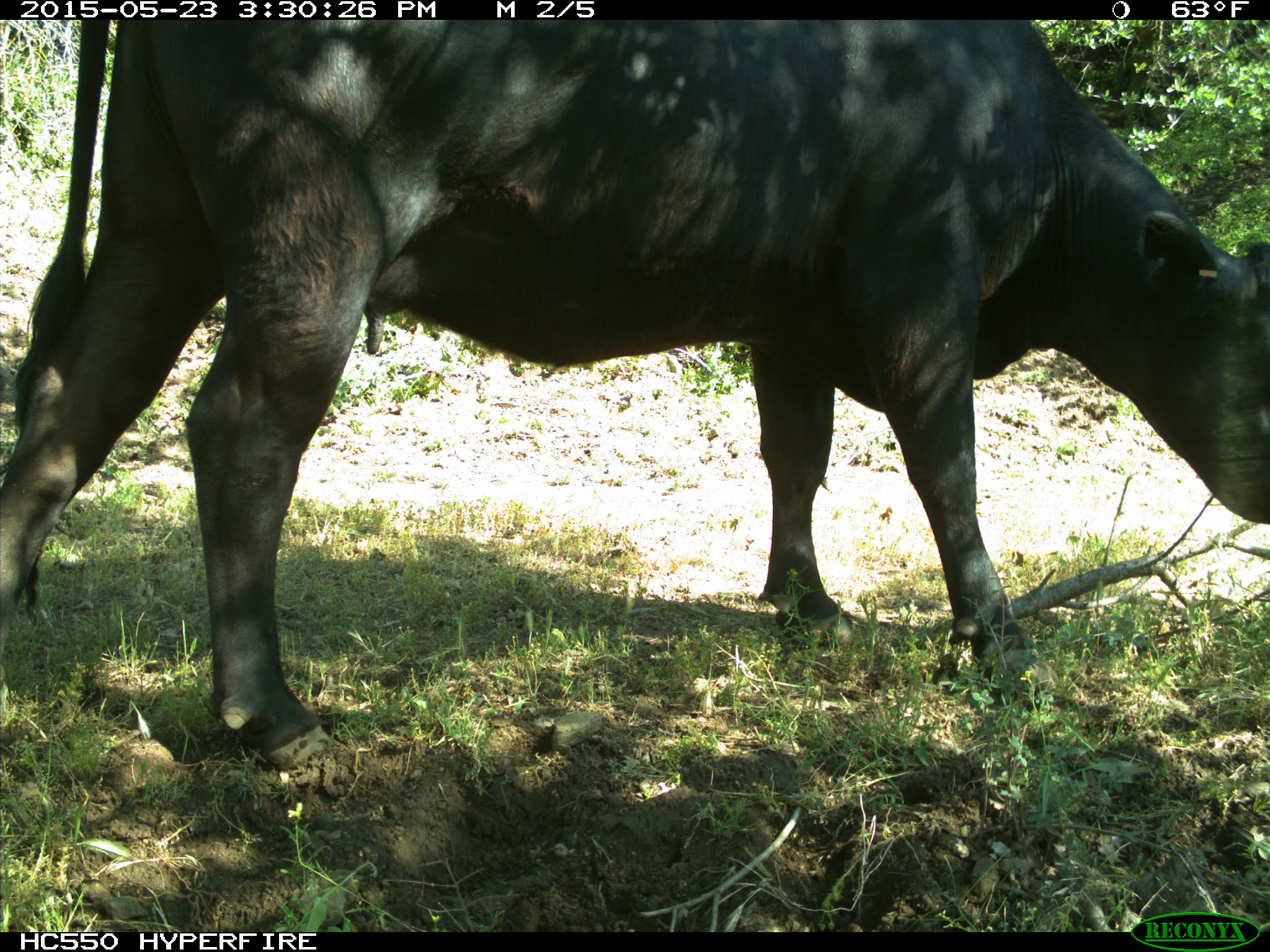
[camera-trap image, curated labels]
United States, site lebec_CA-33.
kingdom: Animalia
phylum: Chordata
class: Mammalia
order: Artiodactyla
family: Bovidae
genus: Bos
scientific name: Bos taurus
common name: domestic cow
Bos taurus (domestic cow).